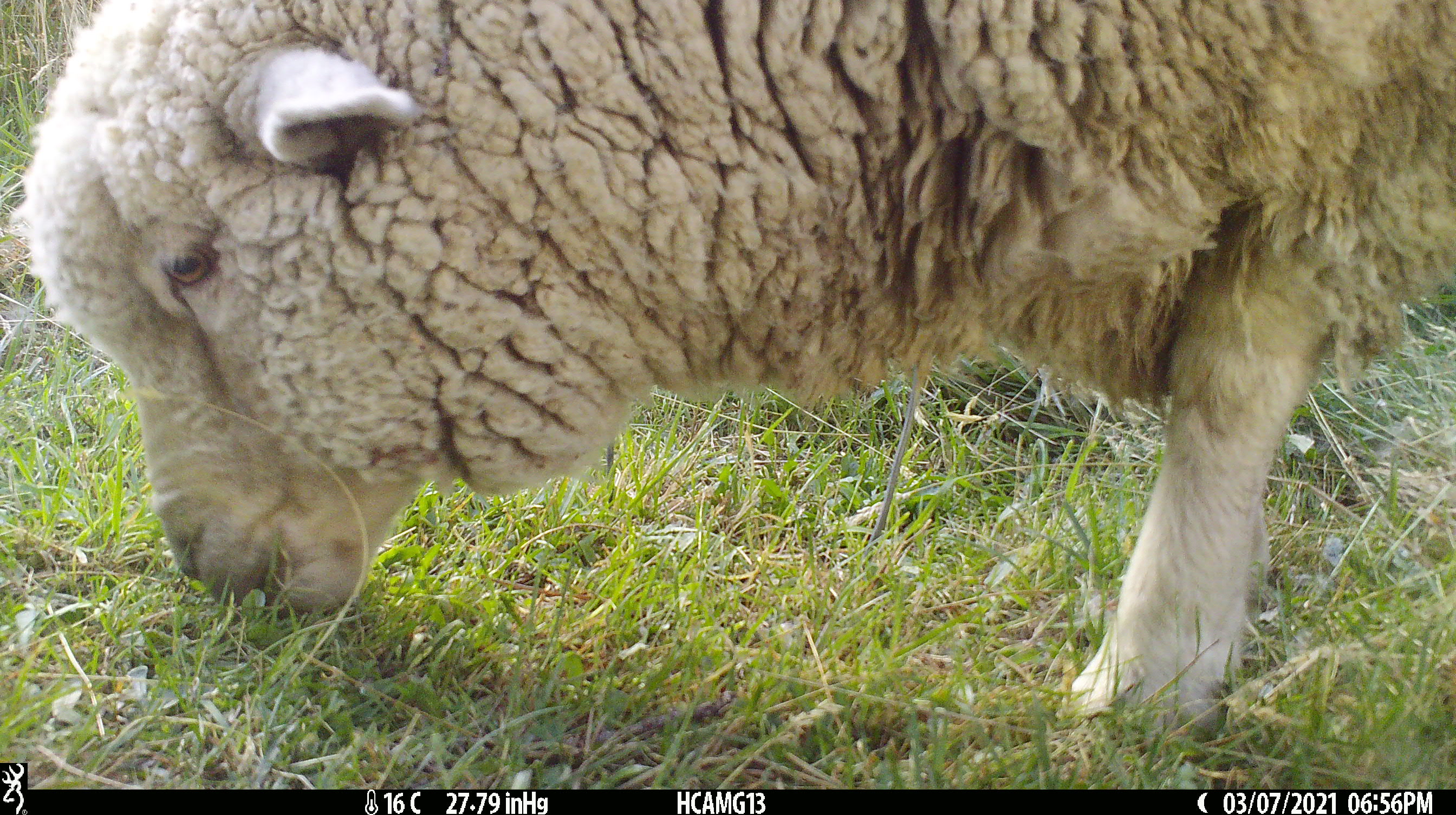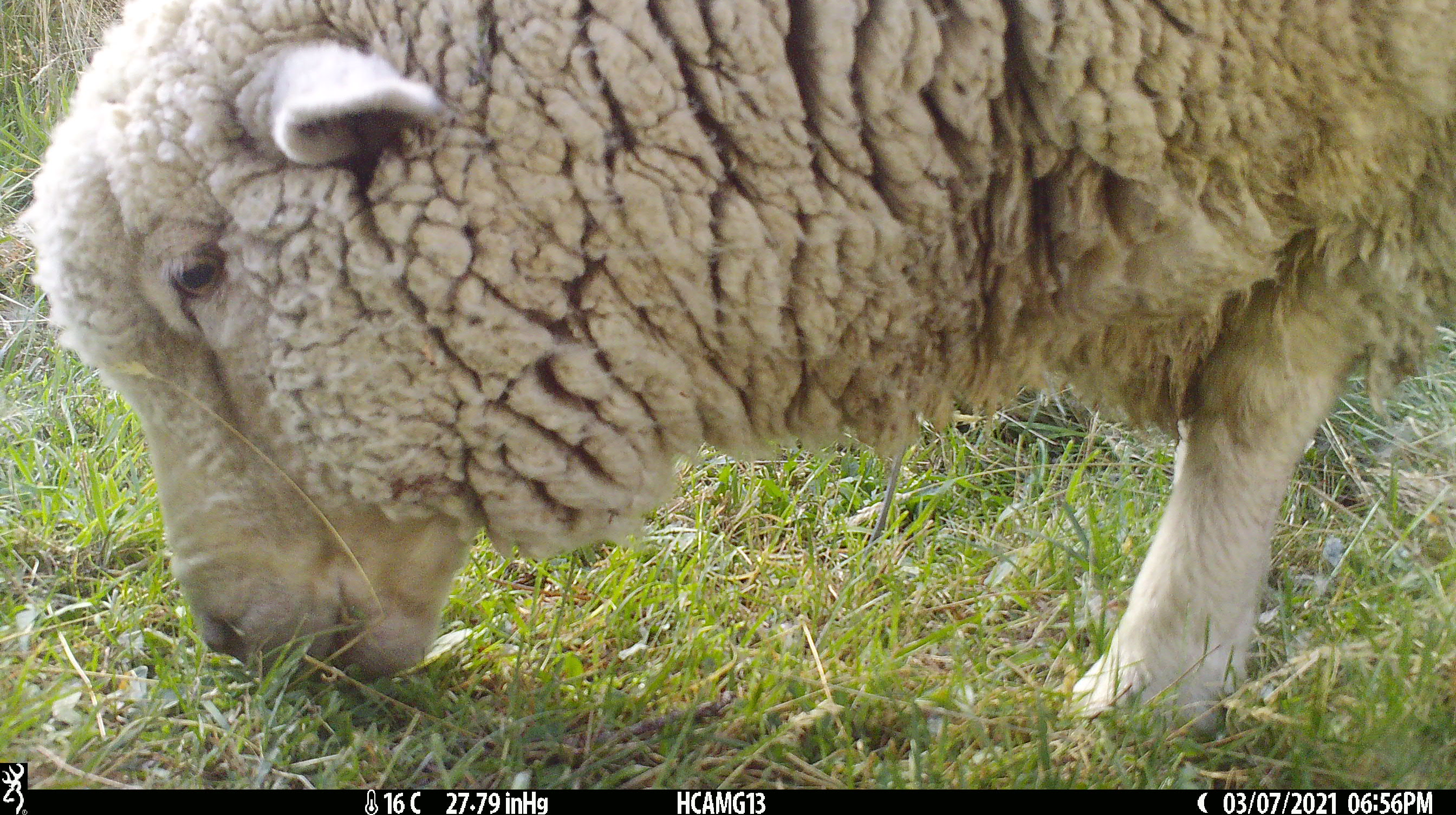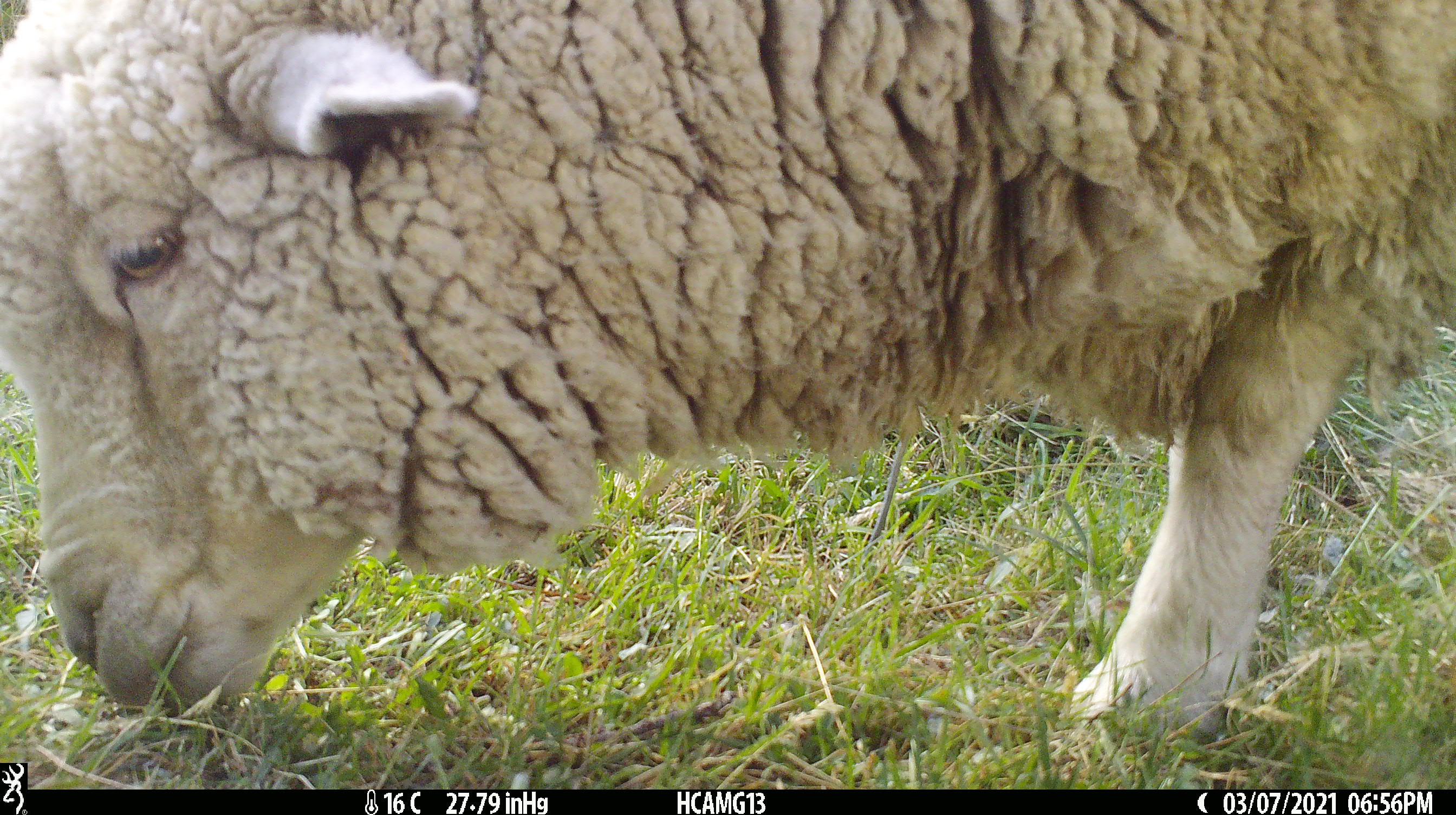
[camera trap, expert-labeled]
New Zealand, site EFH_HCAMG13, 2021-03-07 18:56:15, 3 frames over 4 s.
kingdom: Animalia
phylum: Chordata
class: Mammalia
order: Artiodactyla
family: Bovidae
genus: Ovis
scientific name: Ovis aries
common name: domestic sheep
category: sheep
Sheep (domestic sheep) (Ovis aries).